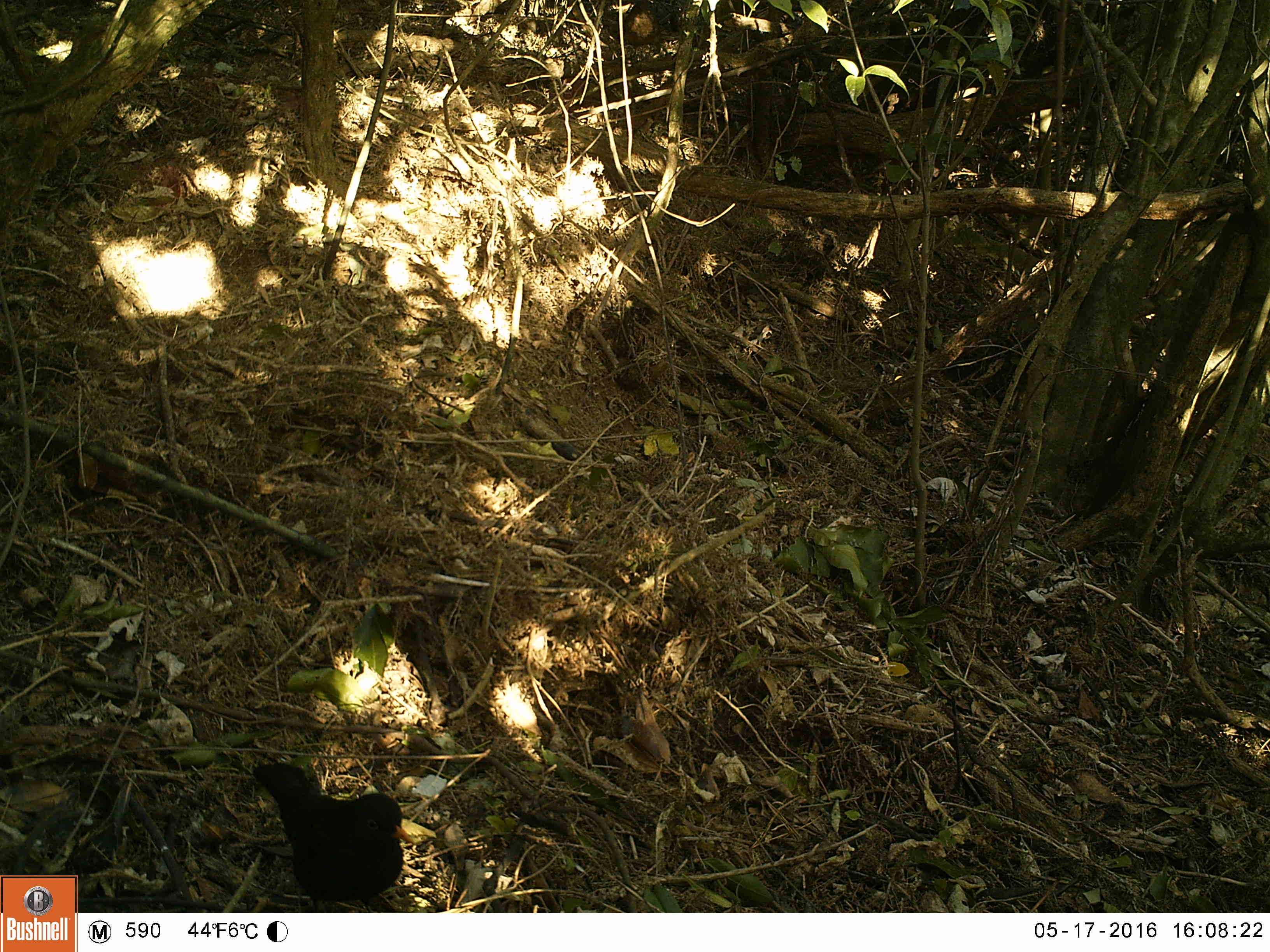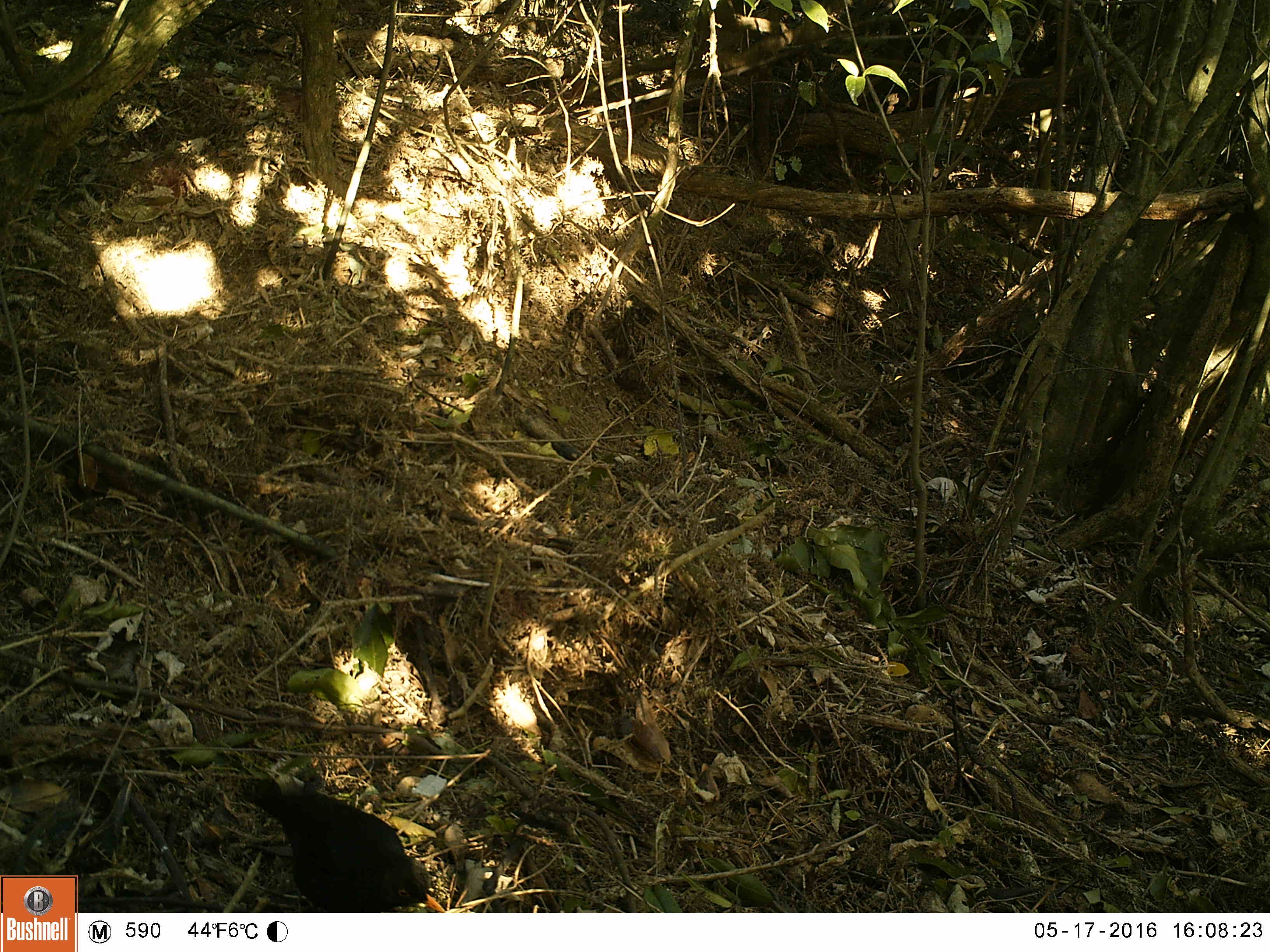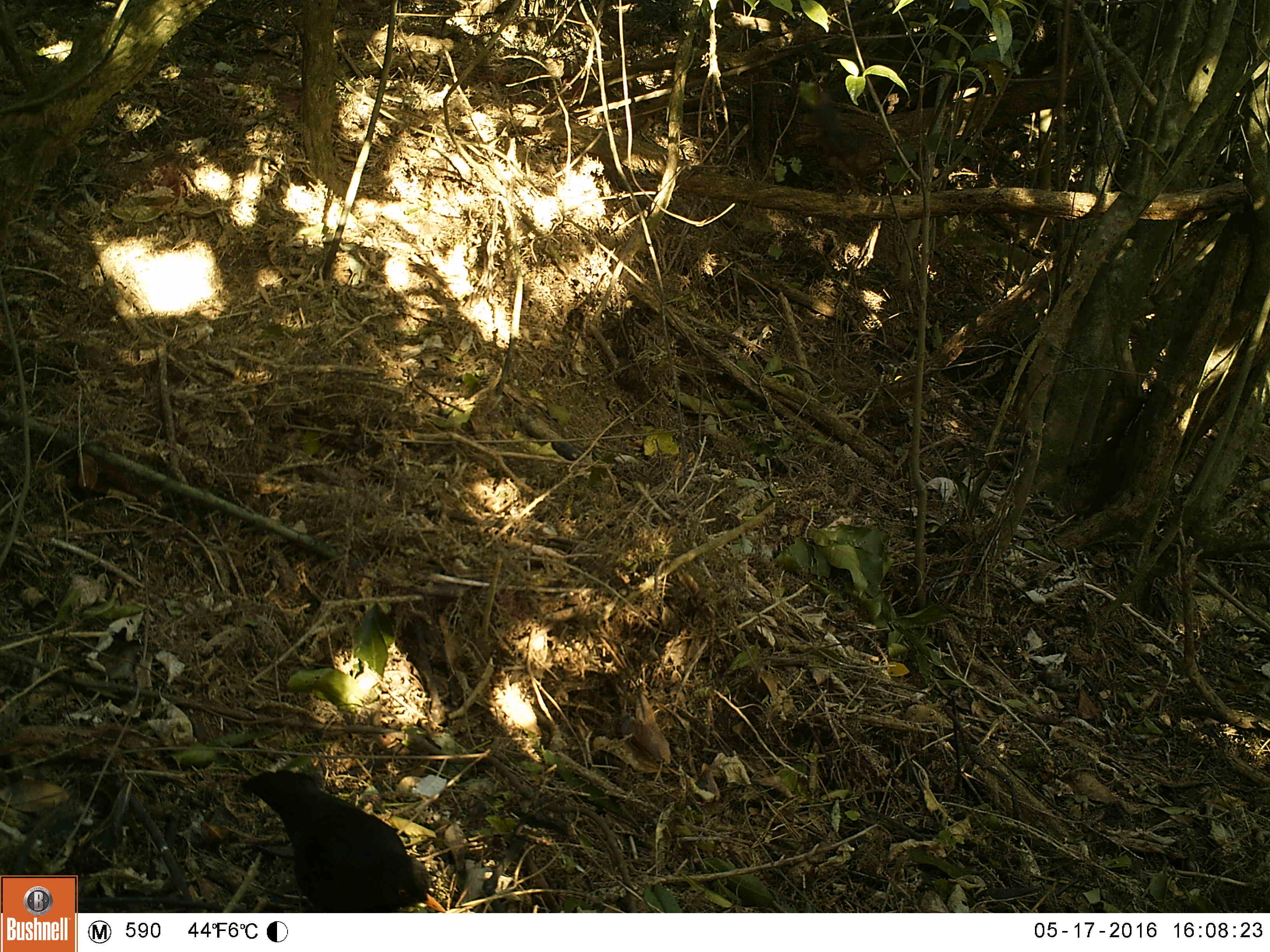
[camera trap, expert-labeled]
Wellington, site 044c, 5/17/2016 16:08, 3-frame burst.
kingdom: Animalia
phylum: Chordata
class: Aves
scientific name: Aves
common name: bird